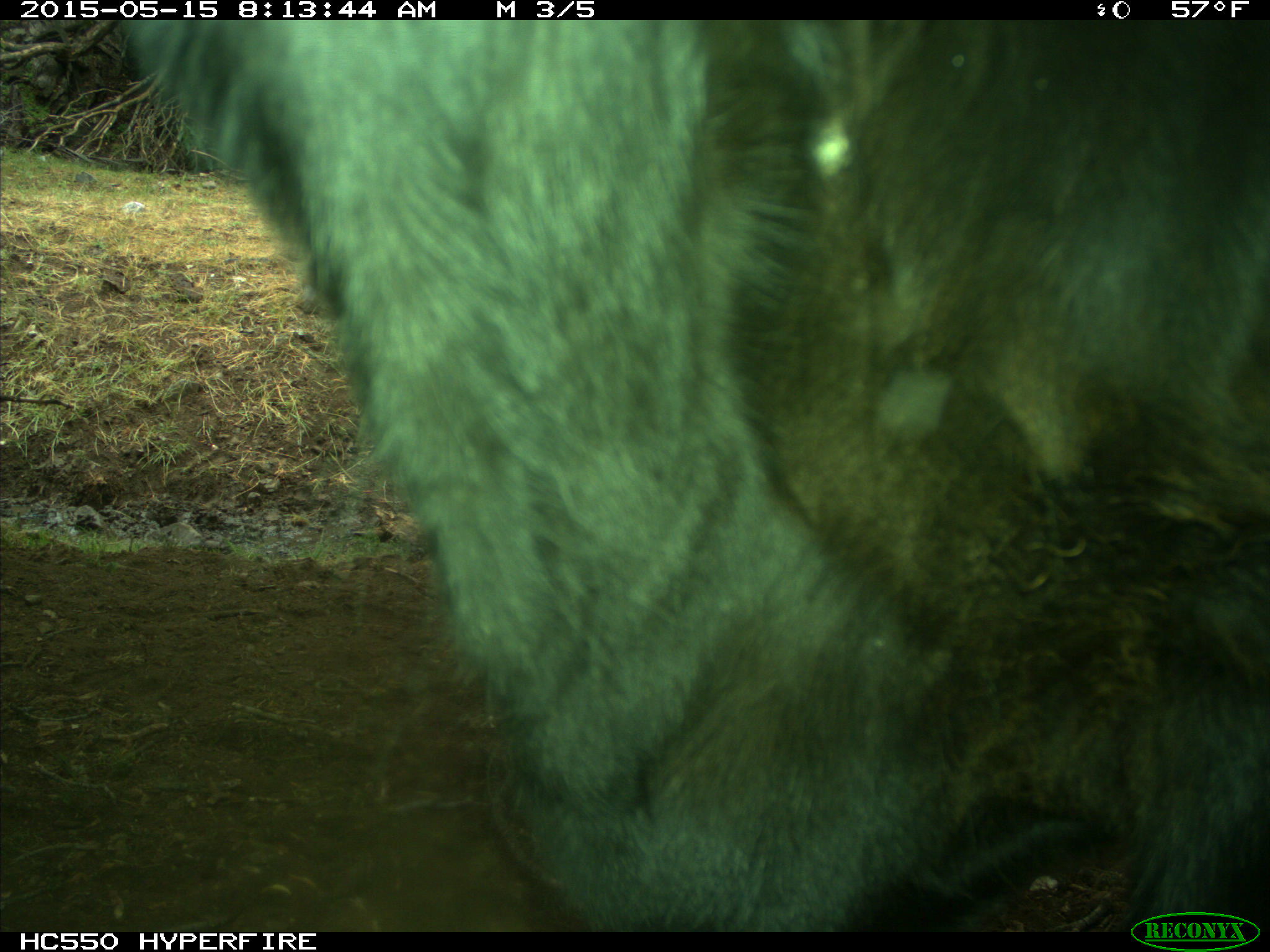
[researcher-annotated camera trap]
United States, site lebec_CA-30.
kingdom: Animalia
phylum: Chordata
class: Mammalia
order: Artiodactyla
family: Bovidae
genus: Bos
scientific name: Bos taurus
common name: domestic cow